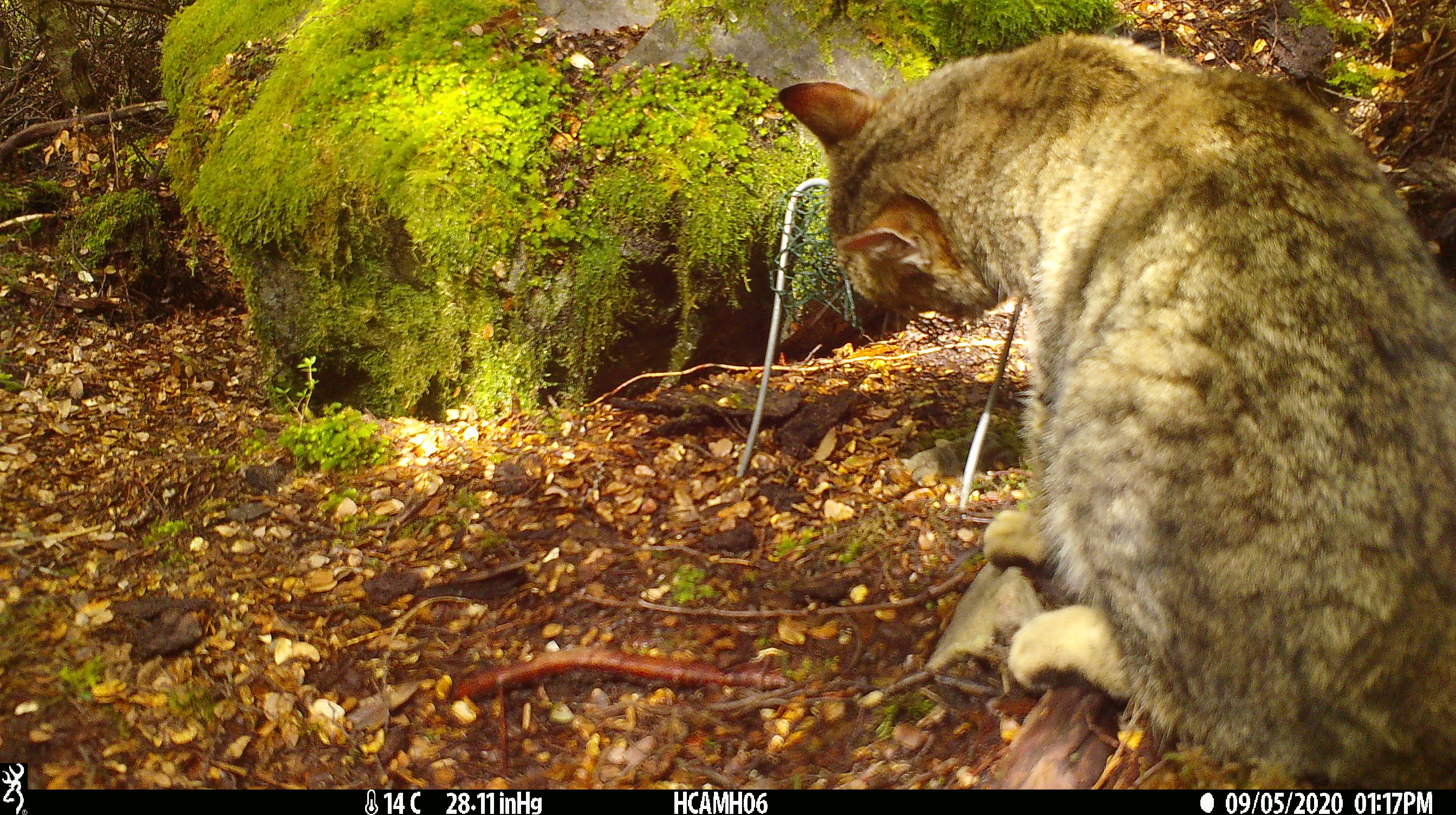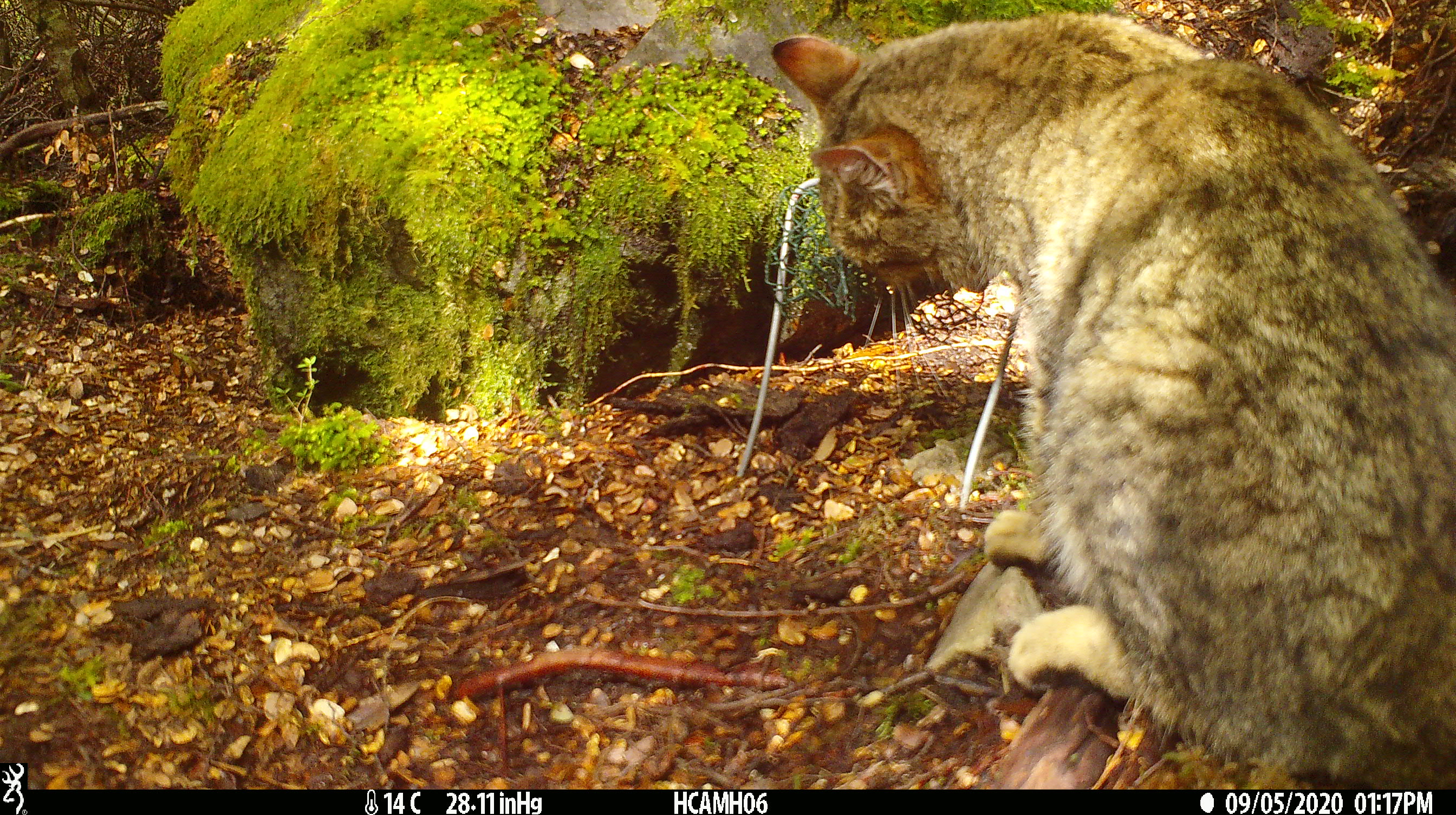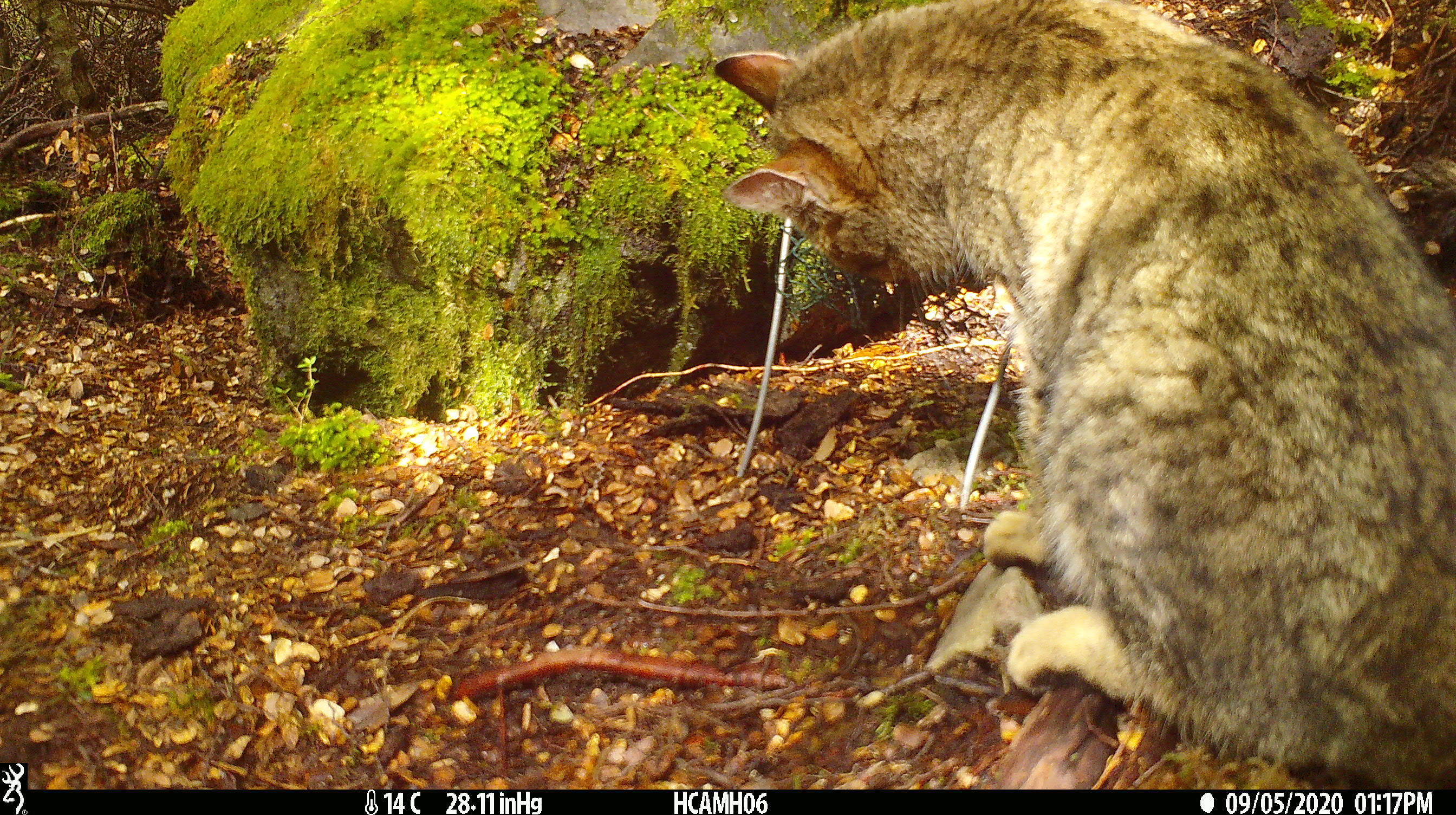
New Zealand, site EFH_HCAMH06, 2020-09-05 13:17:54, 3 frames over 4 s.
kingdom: Animalia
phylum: Chordata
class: Mammalia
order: Carnivora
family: Felidae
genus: Felis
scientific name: Felis catus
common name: domestic cat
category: cat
Cat (domestic cat) (Felis catus).